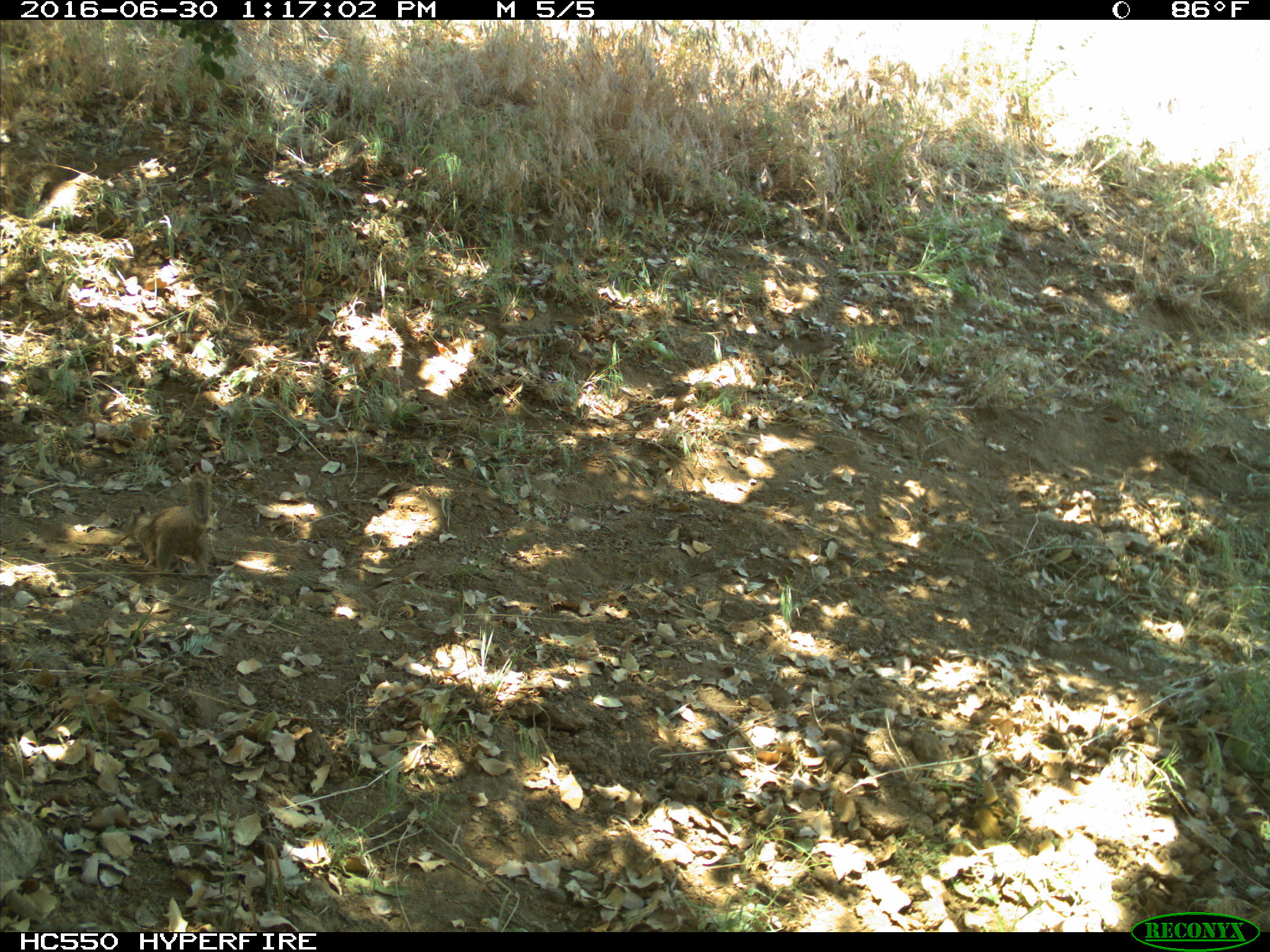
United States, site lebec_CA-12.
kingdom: Animalia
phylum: Chordata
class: Mammalia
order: Rodentia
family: Sciuridae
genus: Otospermophilus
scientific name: Otospermophilus beecheyi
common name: california ground squirrel